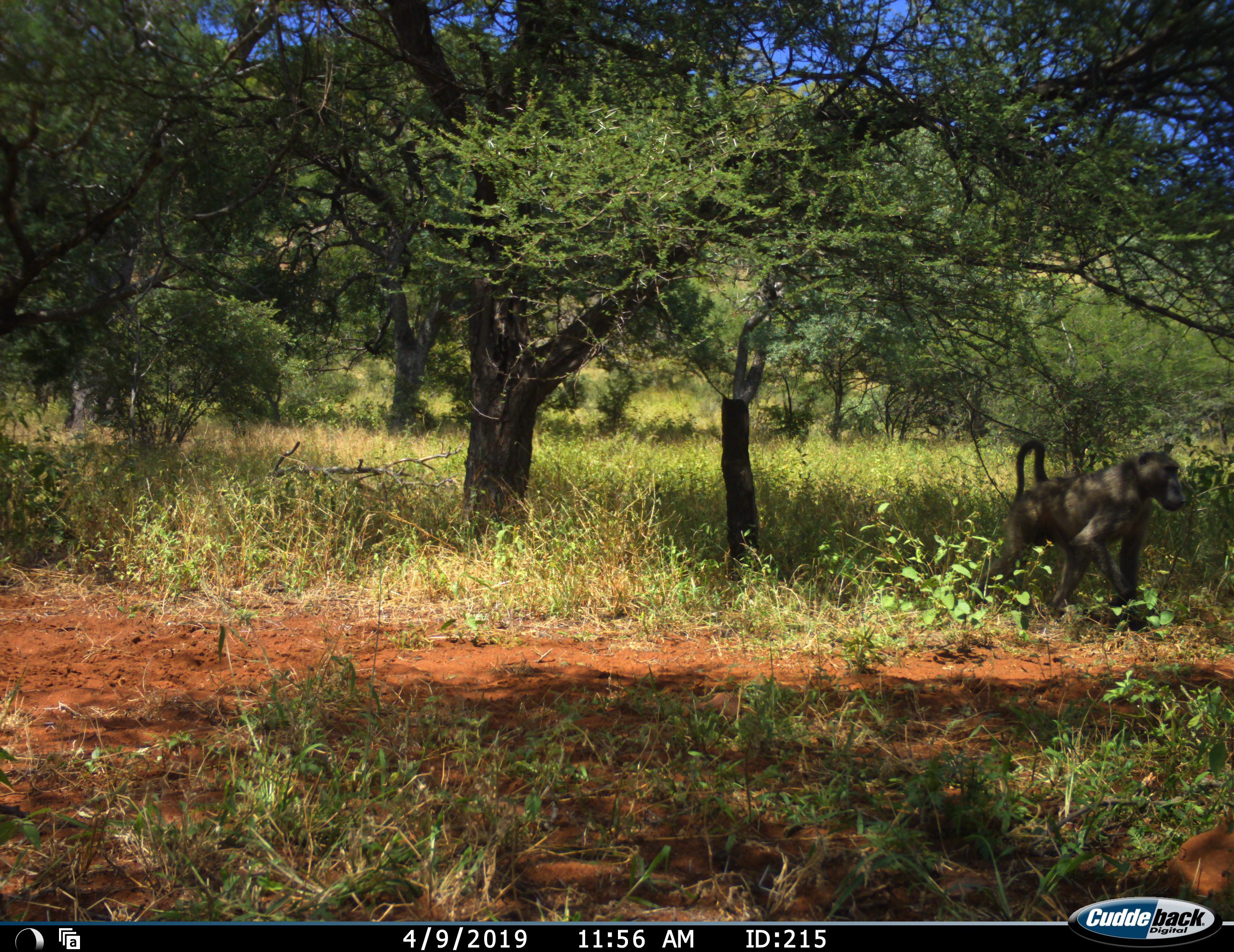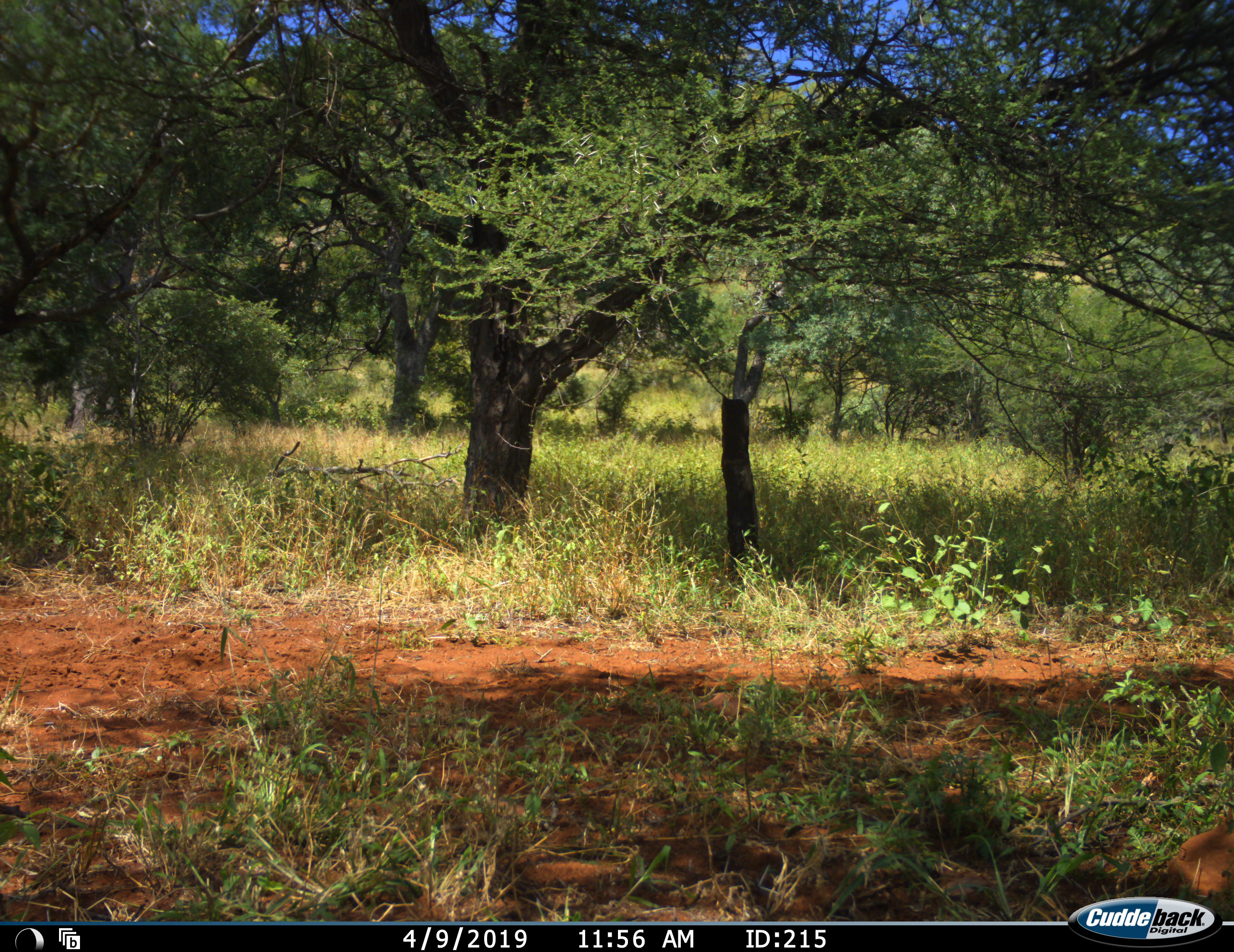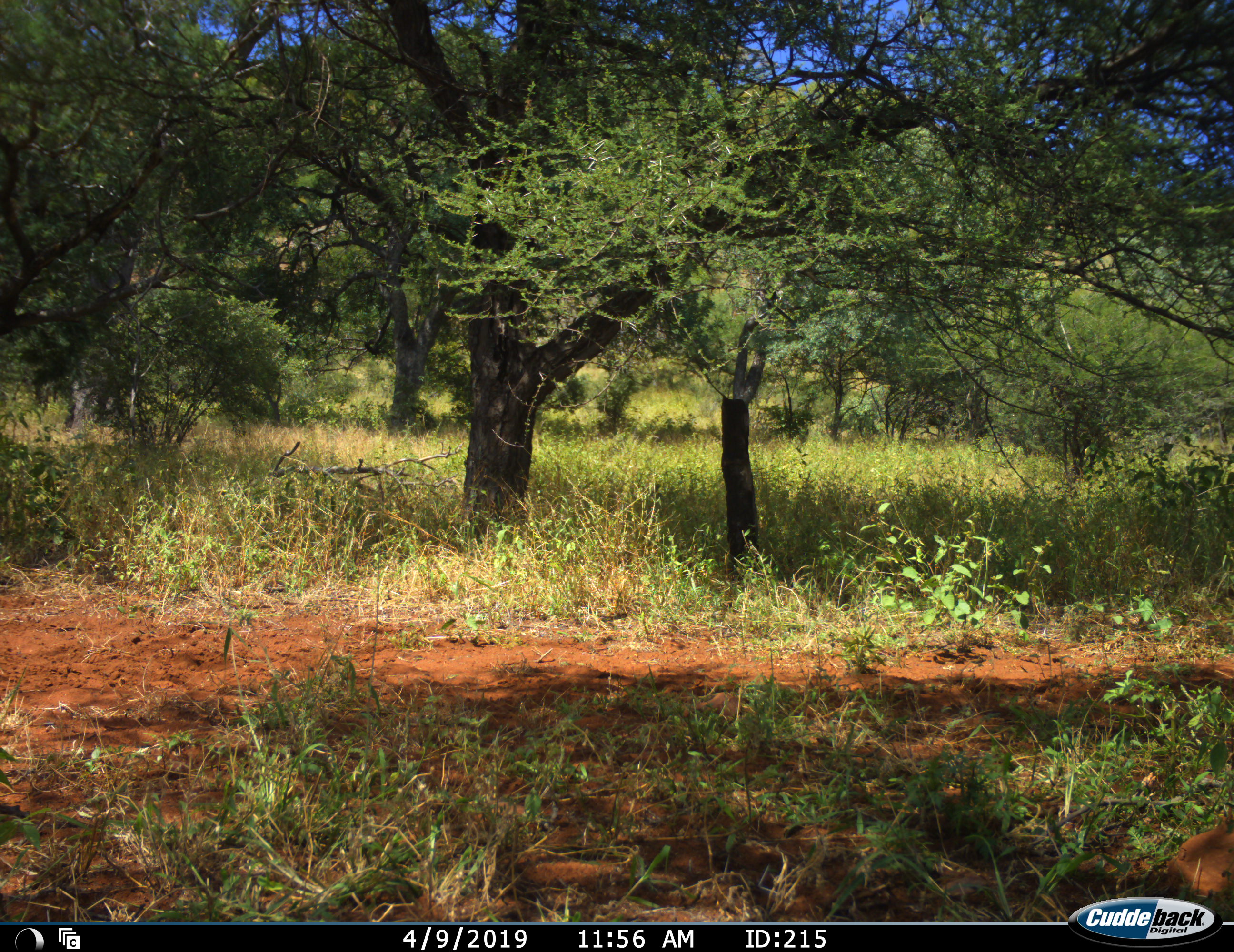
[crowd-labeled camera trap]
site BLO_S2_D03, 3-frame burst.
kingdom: Animalia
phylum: Chordata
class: Mammalia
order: Primates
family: Cercopithecidae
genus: Papio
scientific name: Papio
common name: baboon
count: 1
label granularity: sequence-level